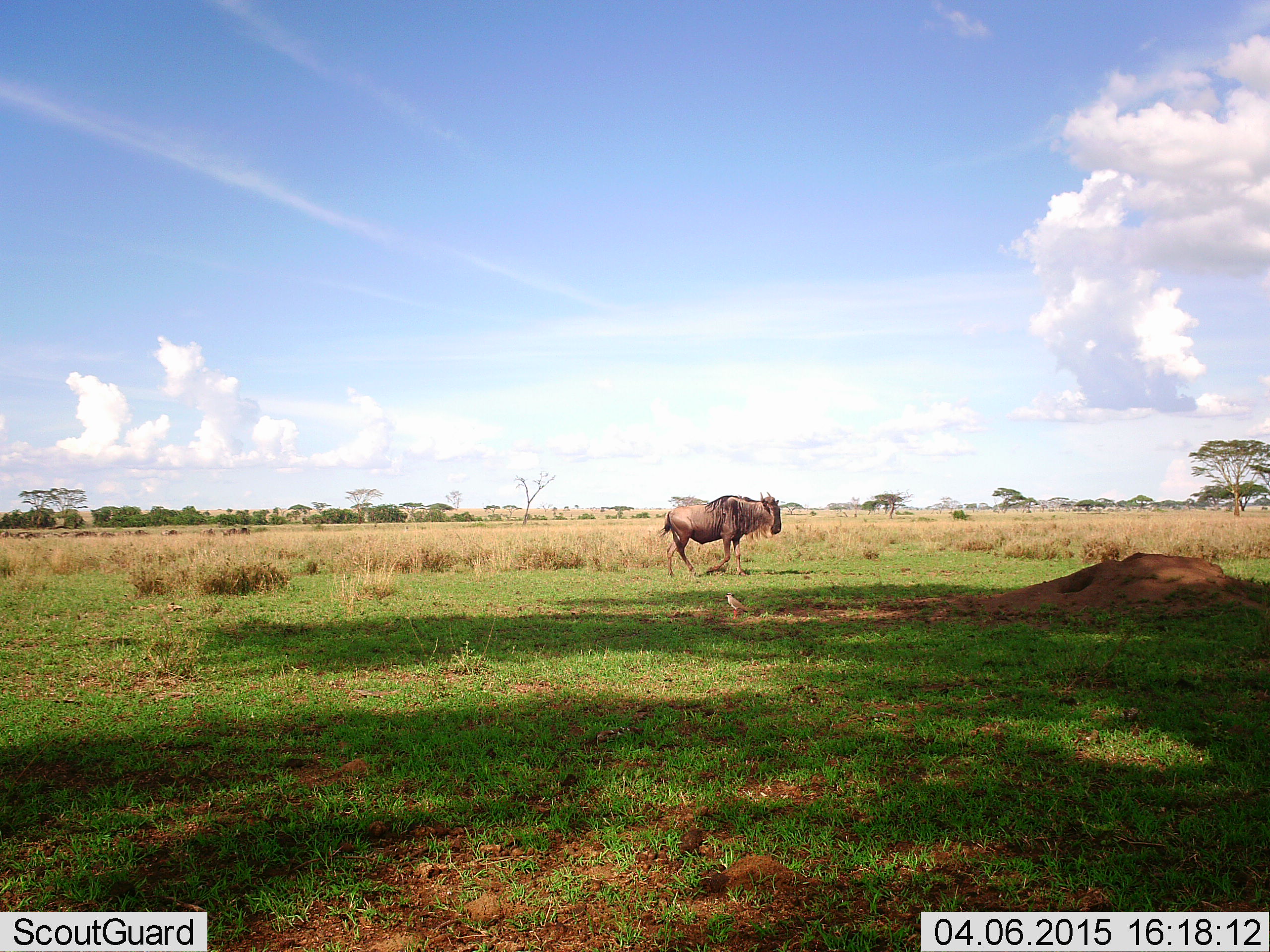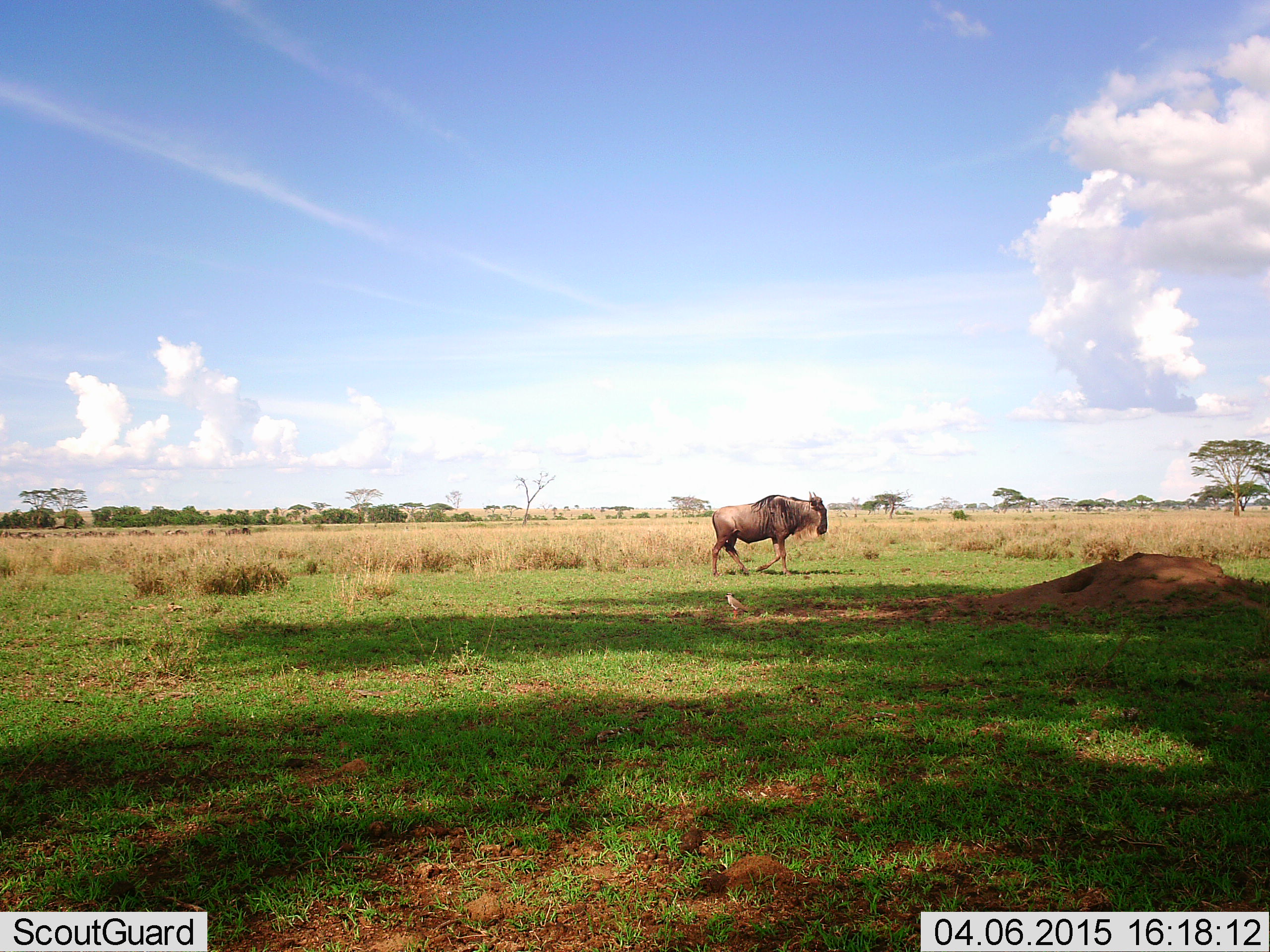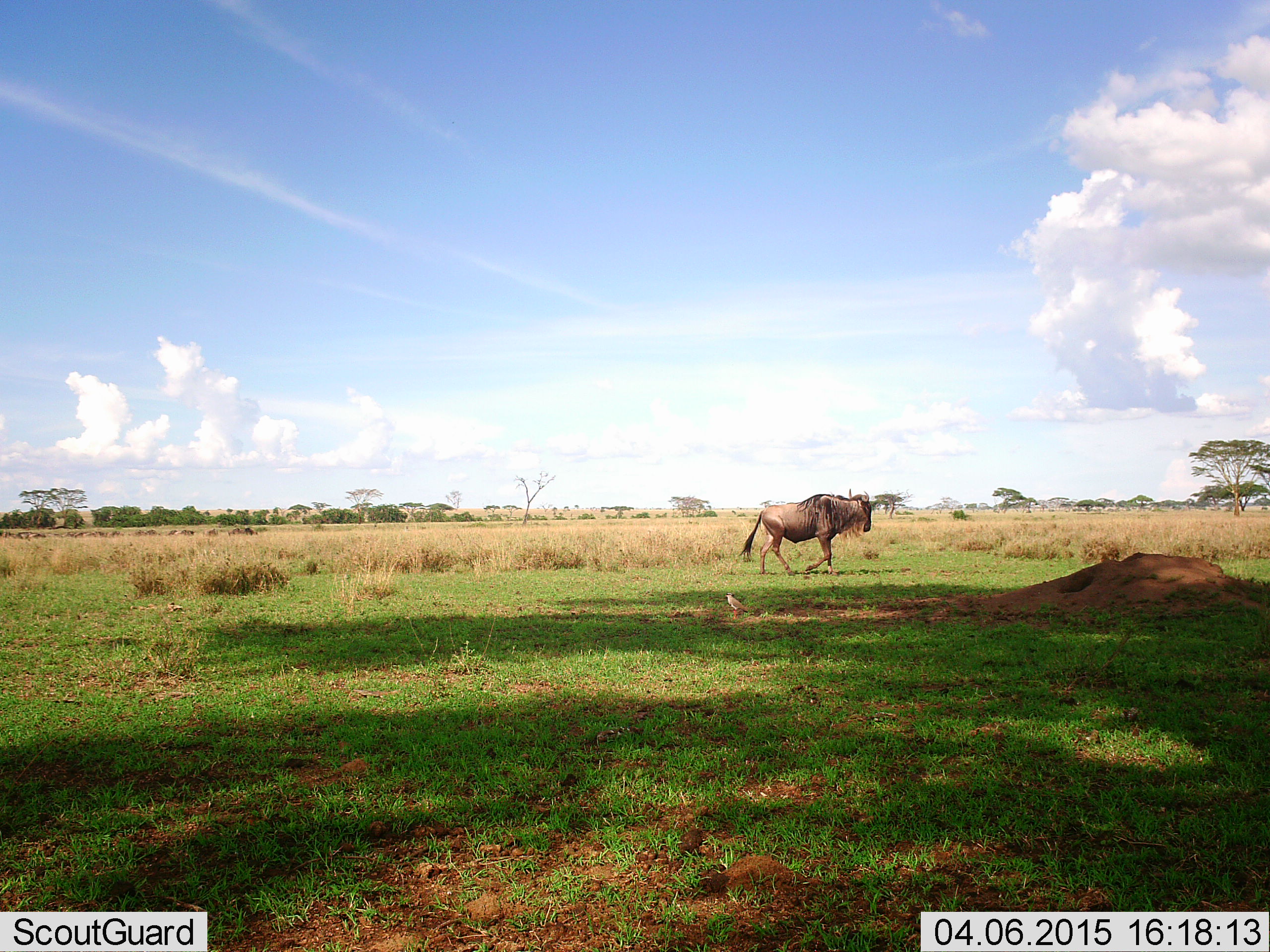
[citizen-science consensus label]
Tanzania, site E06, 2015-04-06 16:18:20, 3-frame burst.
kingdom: Animalia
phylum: Chordata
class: Mammalia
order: Artiodactyla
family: Bovidae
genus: Connochaetes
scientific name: Connochaetes taurinus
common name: blue wildebeest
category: wildebeest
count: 1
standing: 8%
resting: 0%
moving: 100%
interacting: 0%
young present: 0%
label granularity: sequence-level